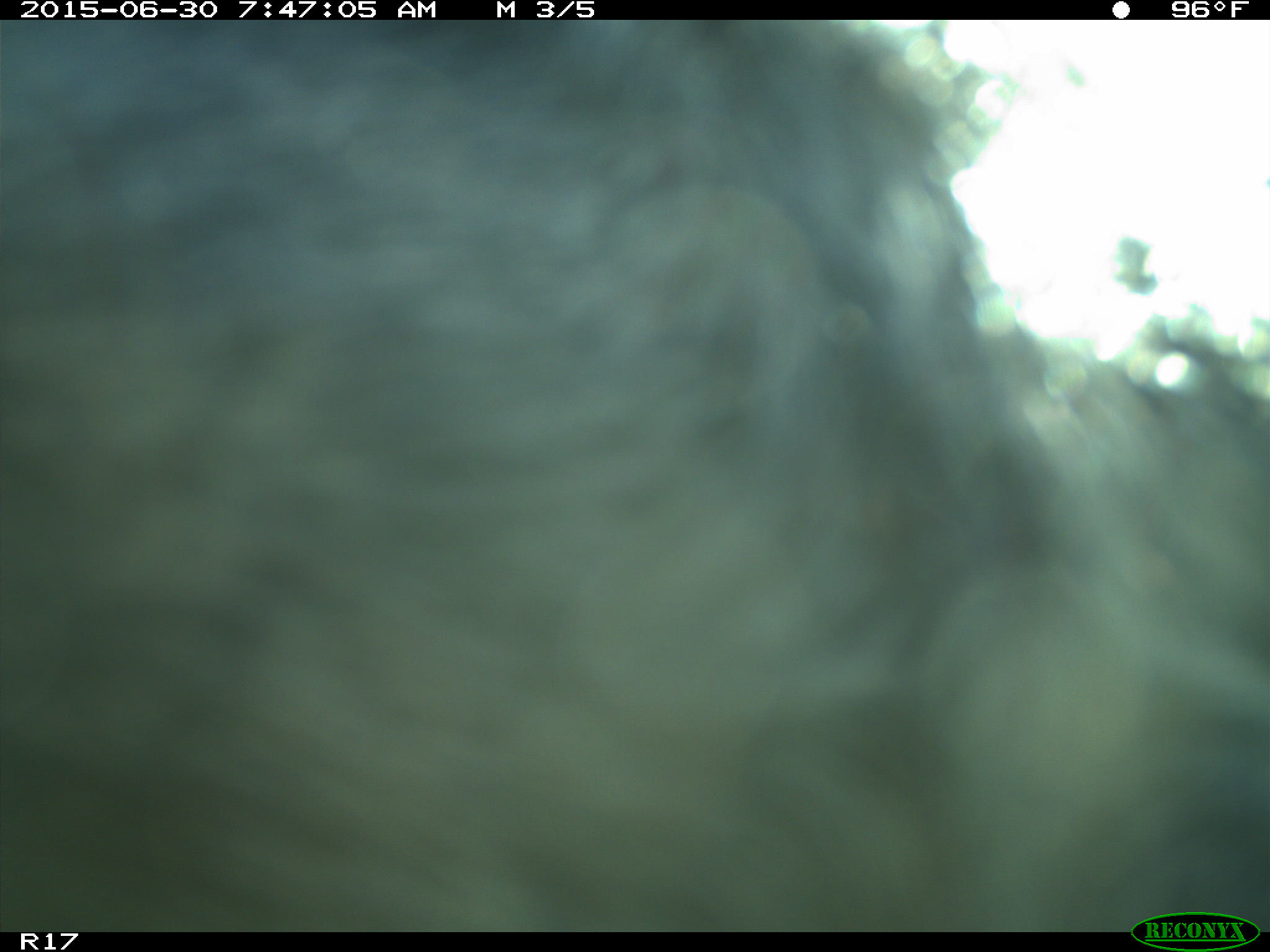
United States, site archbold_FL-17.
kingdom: Animalia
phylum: Chordata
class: Mammalia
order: Artiodactyla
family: Bovidae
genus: Bos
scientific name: Bos taurus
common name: domestic cow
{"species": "Bos taurus (domestic cow)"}